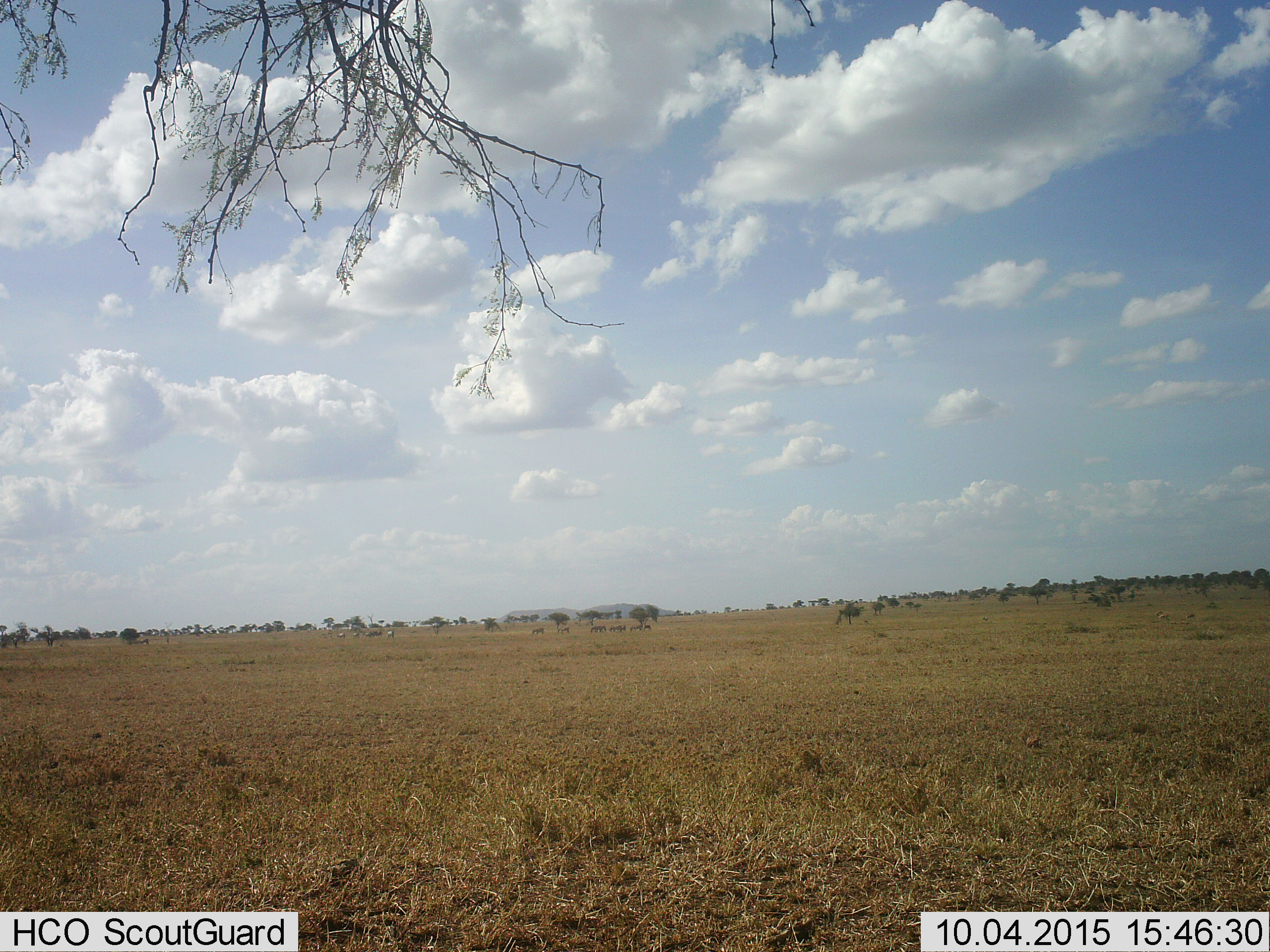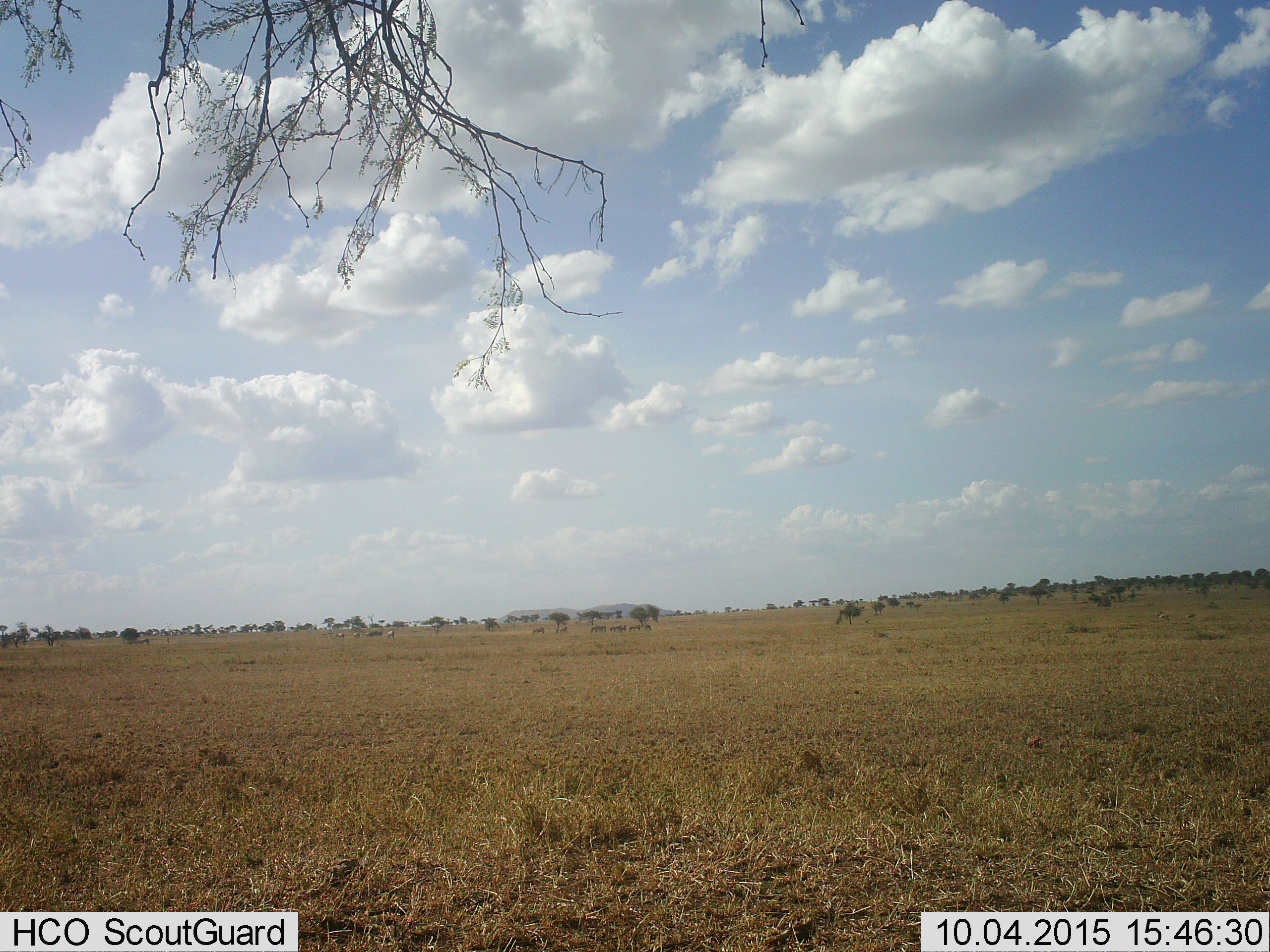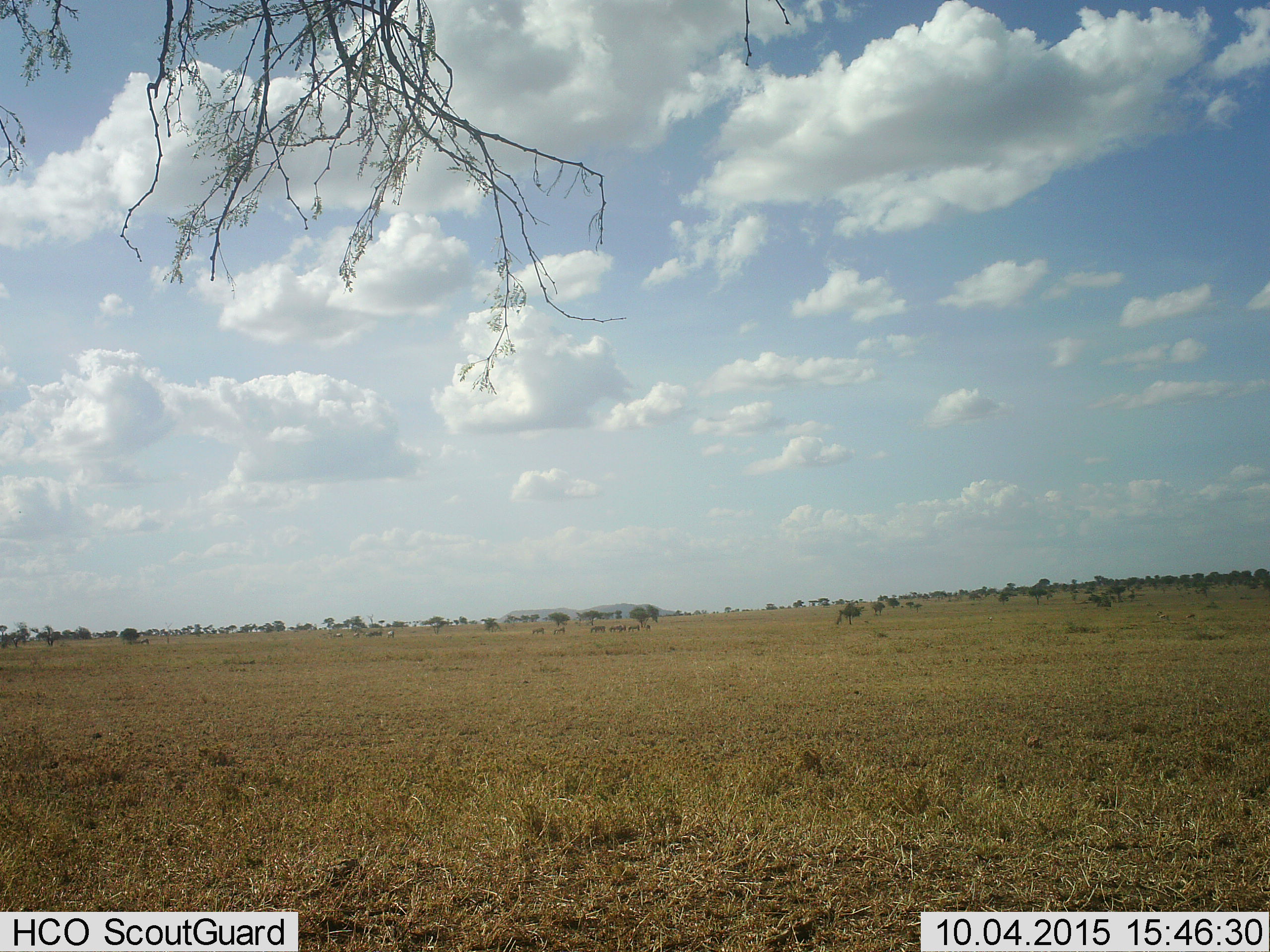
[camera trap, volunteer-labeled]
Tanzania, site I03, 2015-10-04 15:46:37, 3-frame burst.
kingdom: Animalia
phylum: Chordata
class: Mammalia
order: Perissodactyla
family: Equidae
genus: Equus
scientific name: Equus quagga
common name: plains zebra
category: zebra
Zebra (plains zebra) (Equus quagga), count 11-50. Behavior (volunteer vote fractions): standing 33%, resting 0%, moving 67%, interacting 0%. Young present (vote fraction): 0%. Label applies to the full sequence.